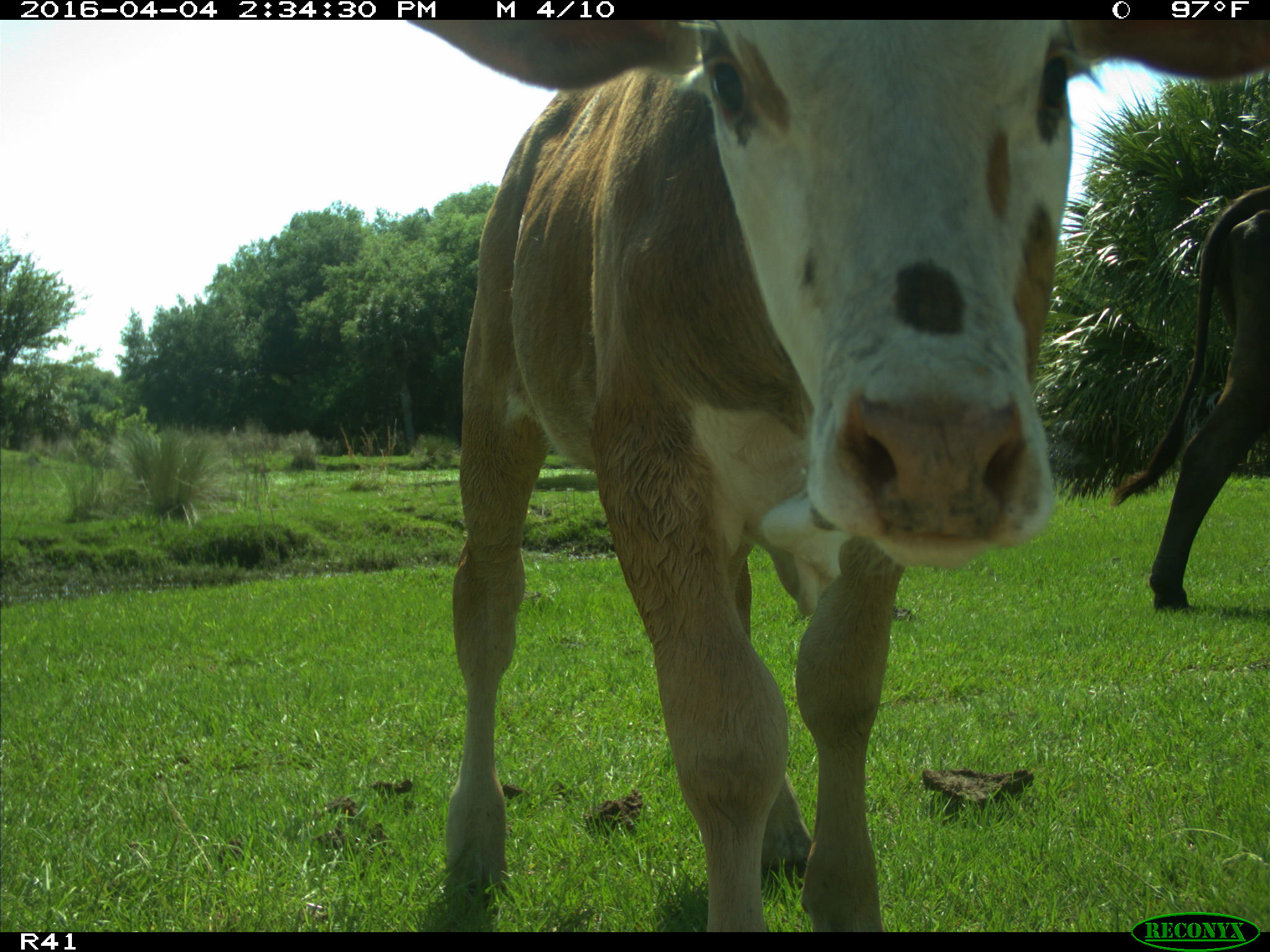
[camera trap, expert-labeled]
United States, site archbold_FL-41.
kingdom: Animalia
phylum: Chordata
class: Mammalia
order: Artiodactyla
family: Bovidae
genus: Bos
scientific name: Bos taurus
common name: domestic cow